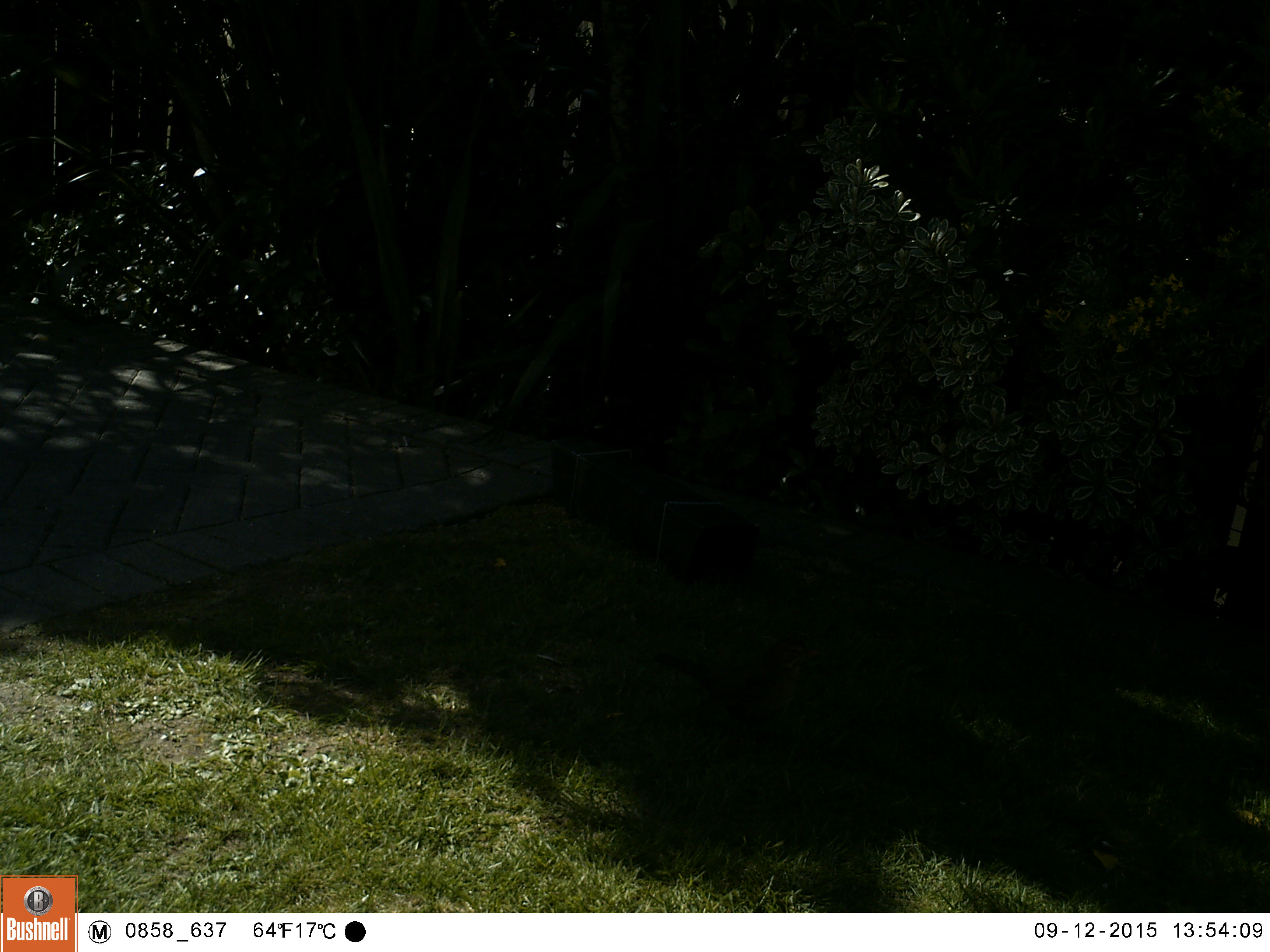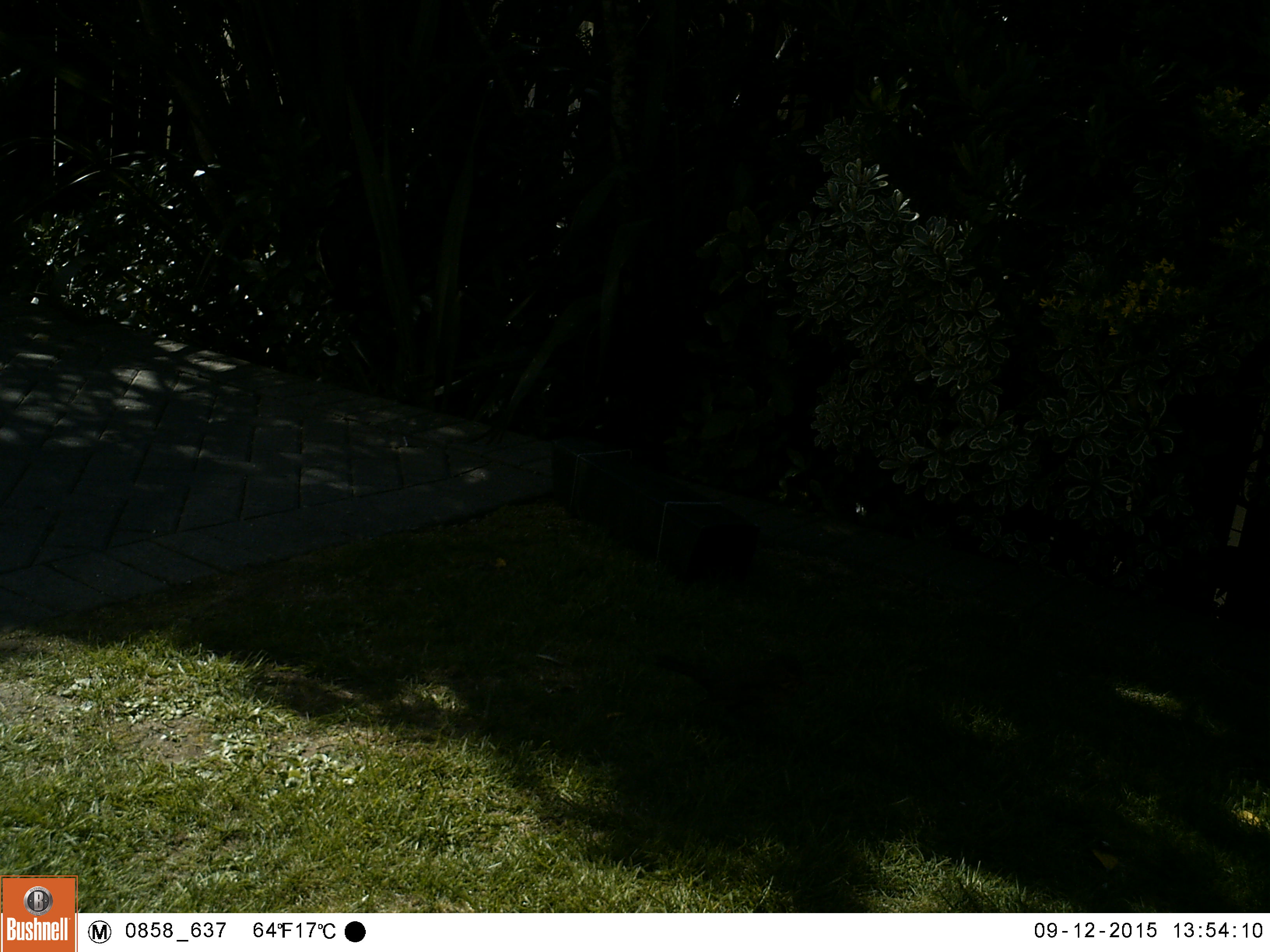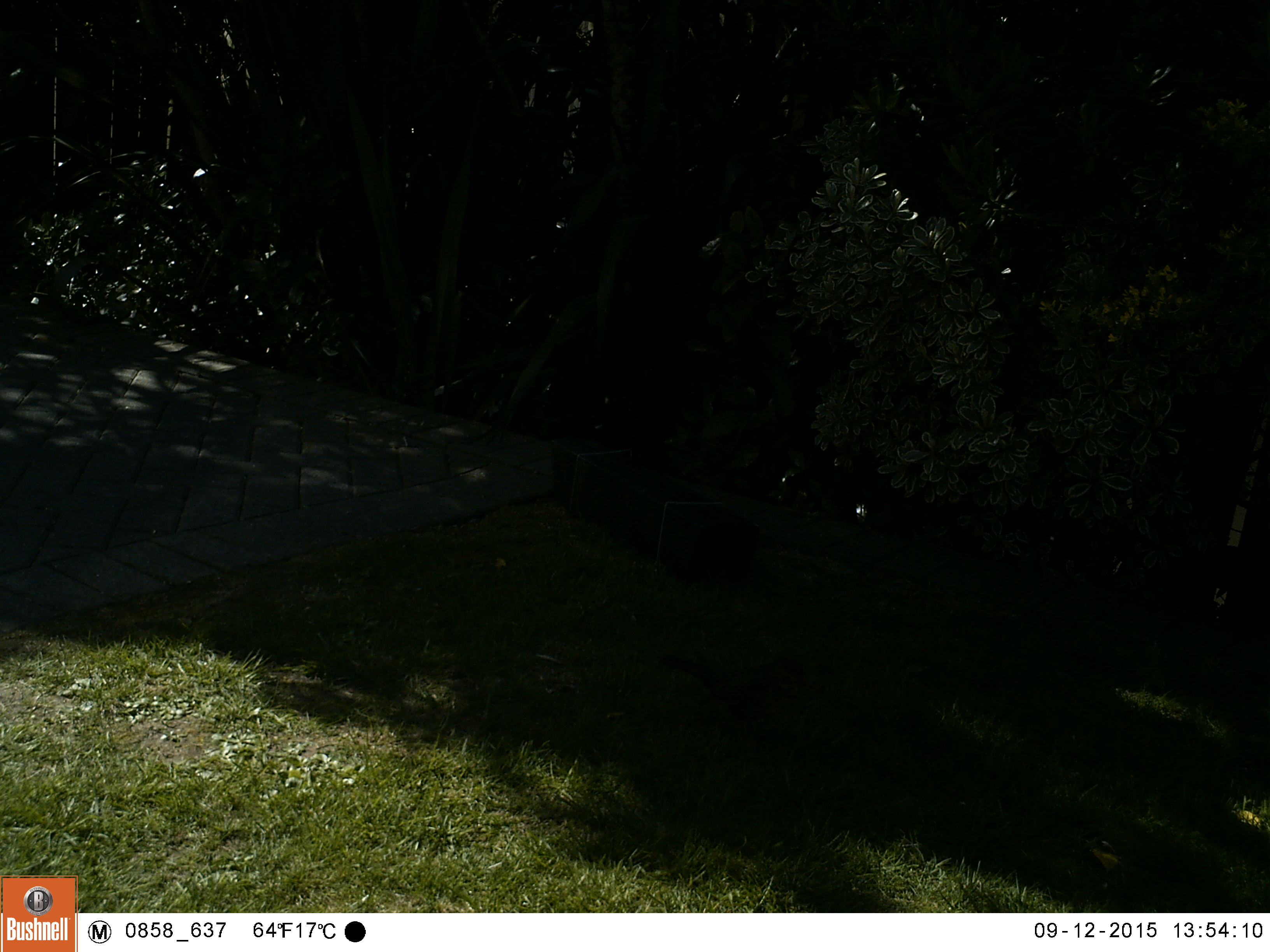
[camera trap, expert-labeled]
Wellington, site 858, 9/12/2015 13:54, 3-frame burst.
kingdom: Animalia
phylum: Chordata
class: Aves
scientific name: Aves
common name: bird